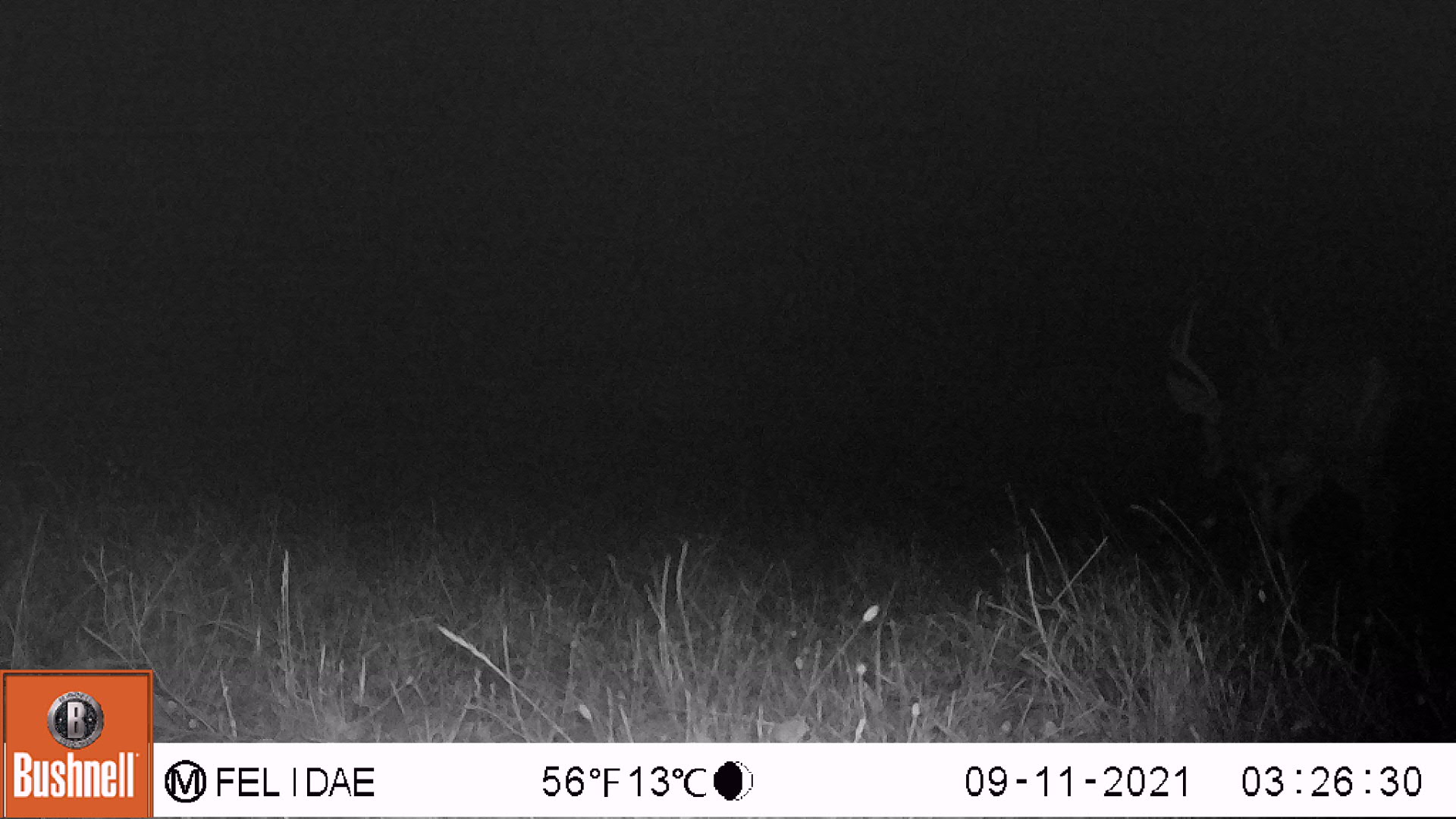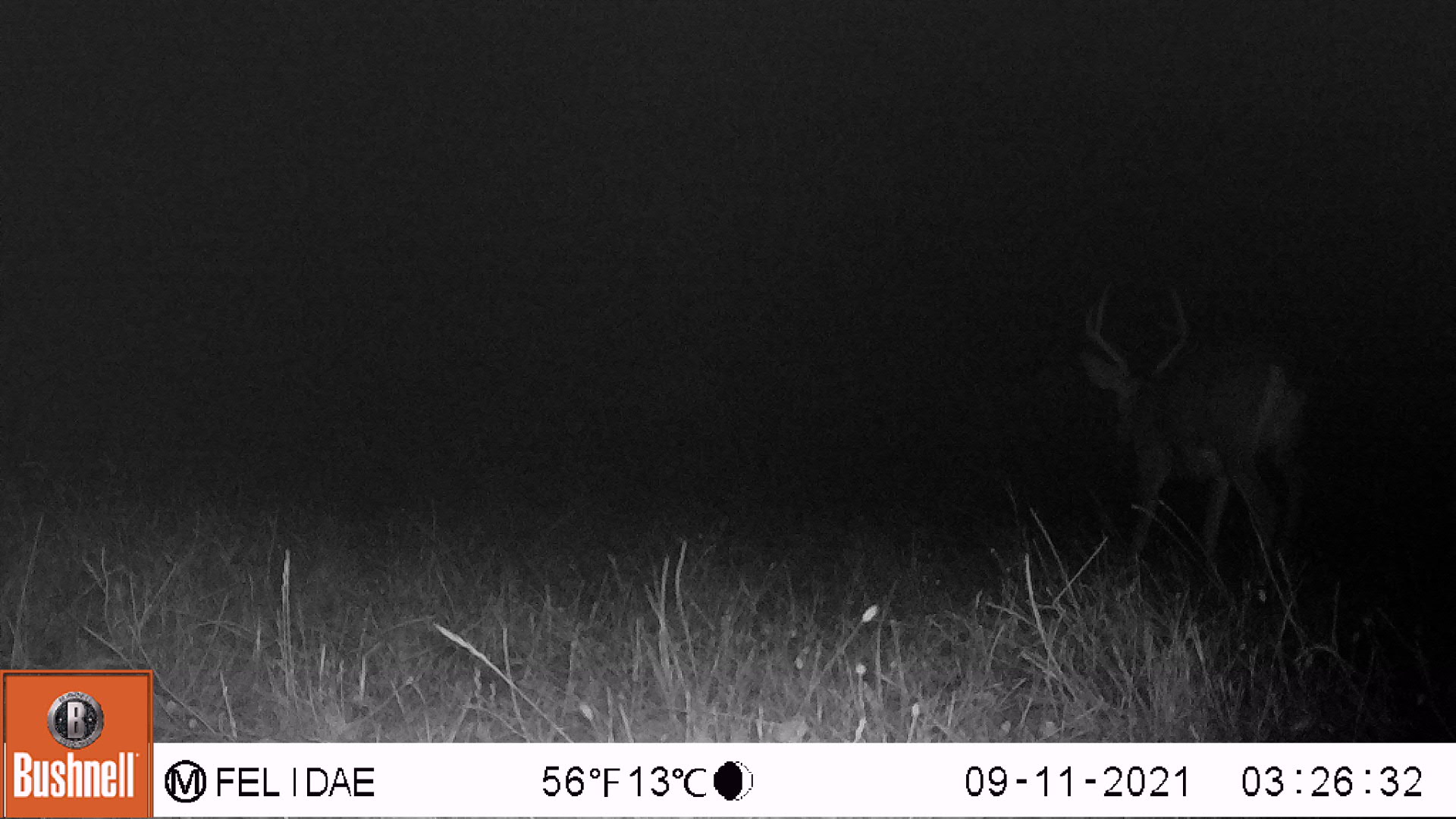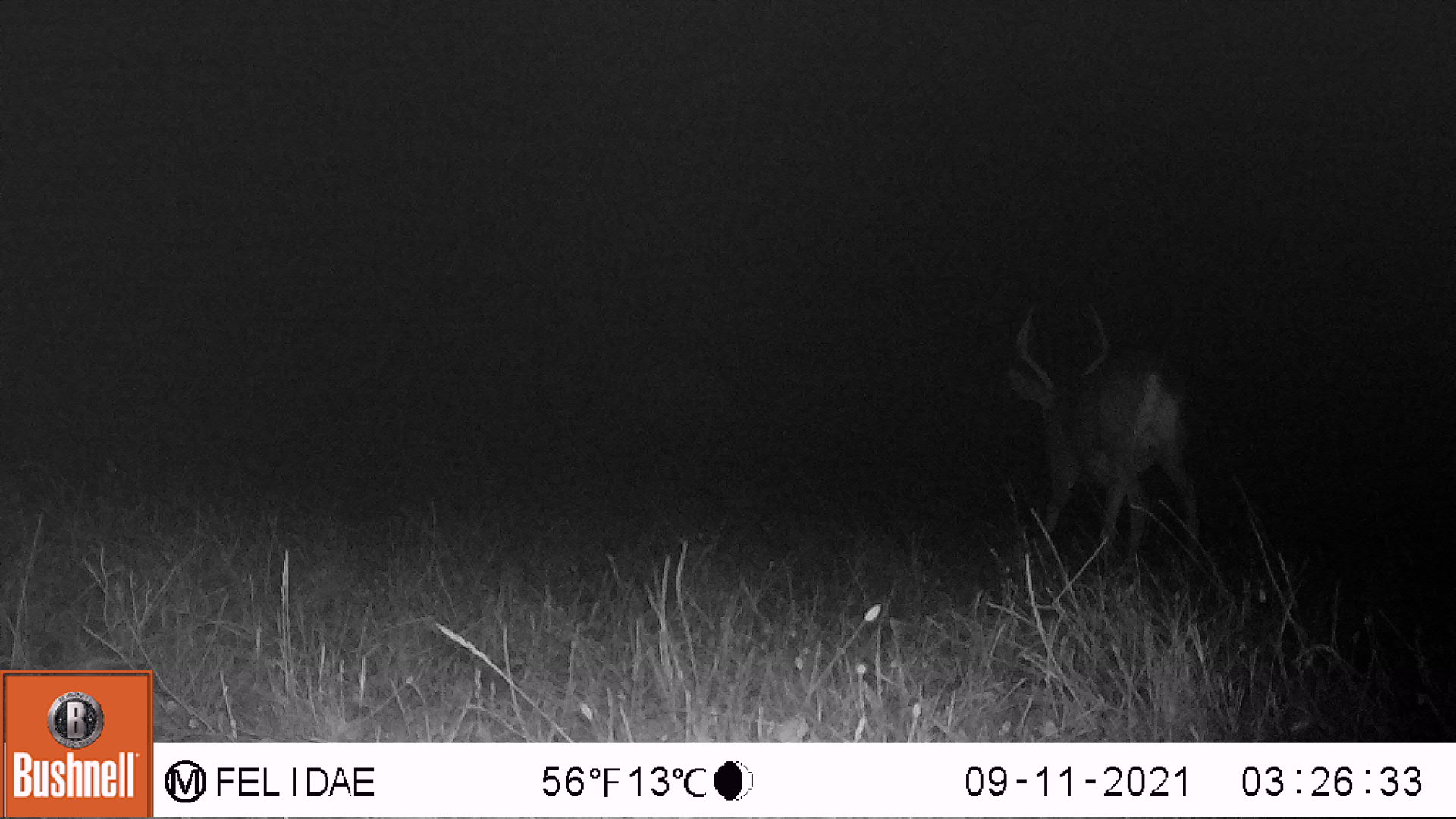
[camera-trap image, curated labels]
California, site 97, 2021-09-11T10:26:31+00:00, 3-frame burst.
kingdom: Animalia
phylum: Chordata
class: Mammalia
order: Artiodactyla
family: Cervidae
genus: Odocoileus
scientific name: Odocoileus hemionus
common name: mule deer